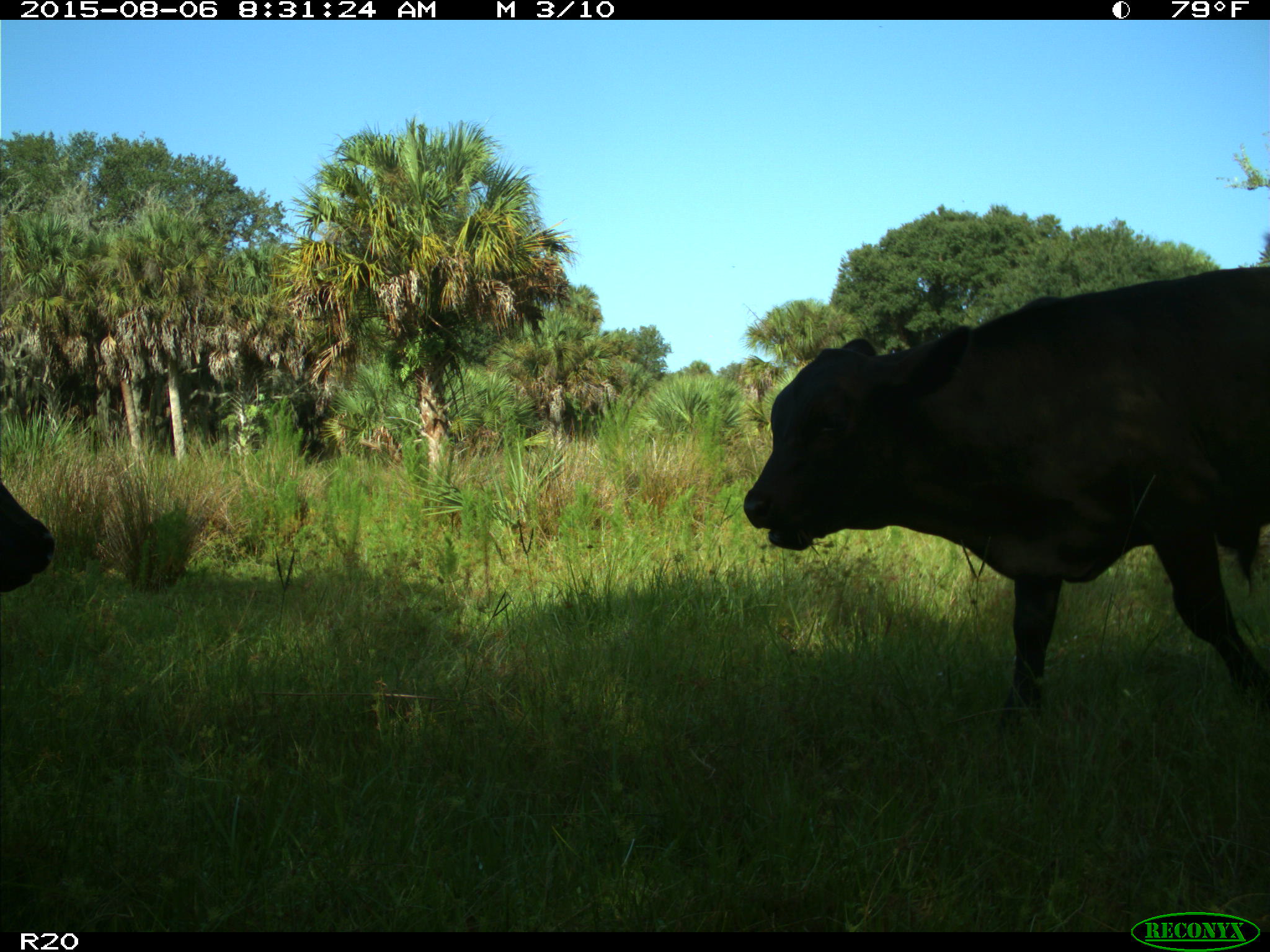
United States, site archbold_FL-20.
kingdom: Animalia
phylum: Chordata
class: Mammalia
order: Artiodactyla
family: Bovidae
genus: Bos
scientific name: Bos taurus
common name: domestic cow